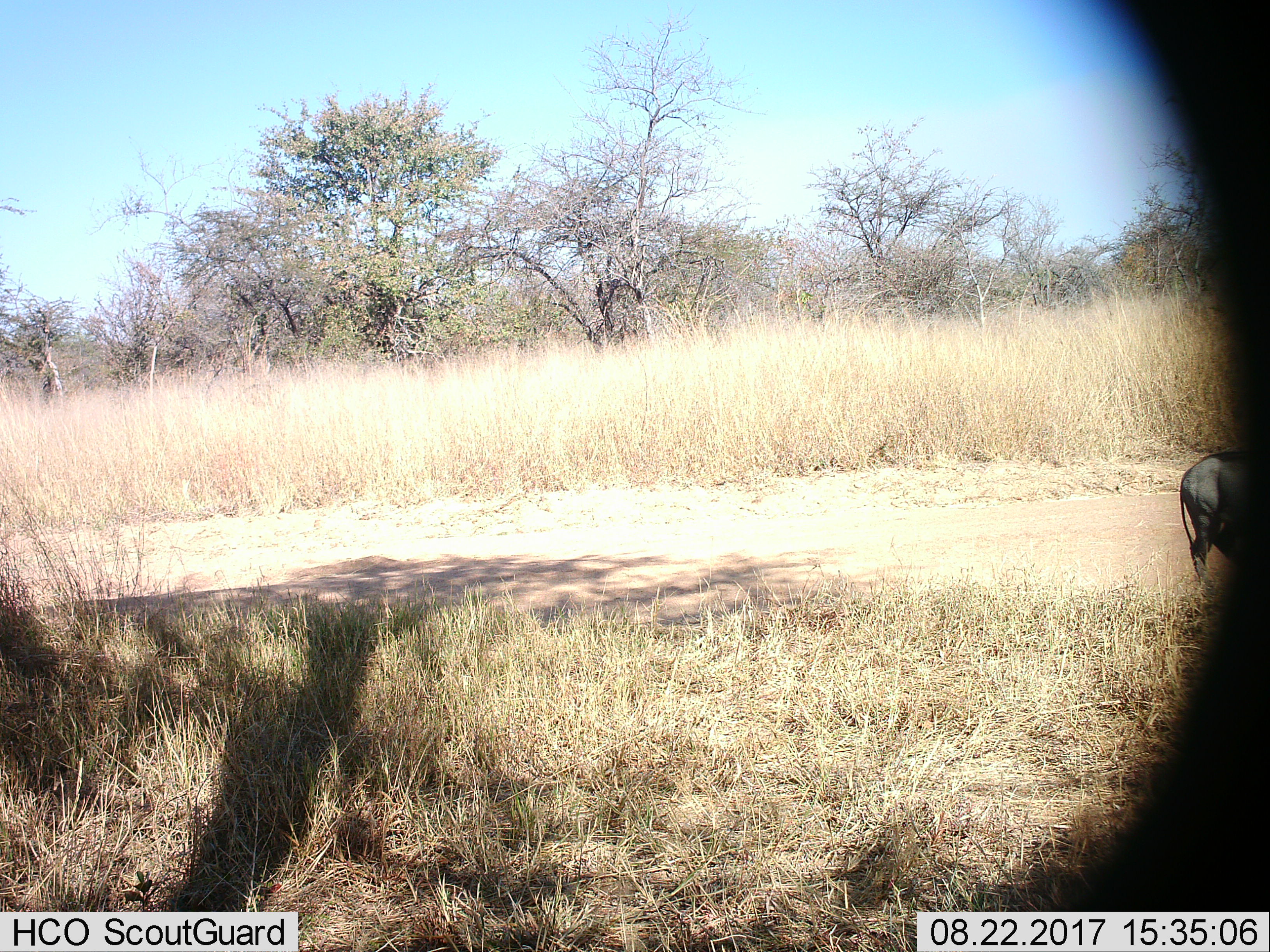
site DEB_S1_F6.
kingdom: Animalia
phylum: Chordata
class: Mammalia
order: Artiodactyla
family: Suidae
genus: Phacochoerus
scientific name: Phacochoerus africanus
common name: warthog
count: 1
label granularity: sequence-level